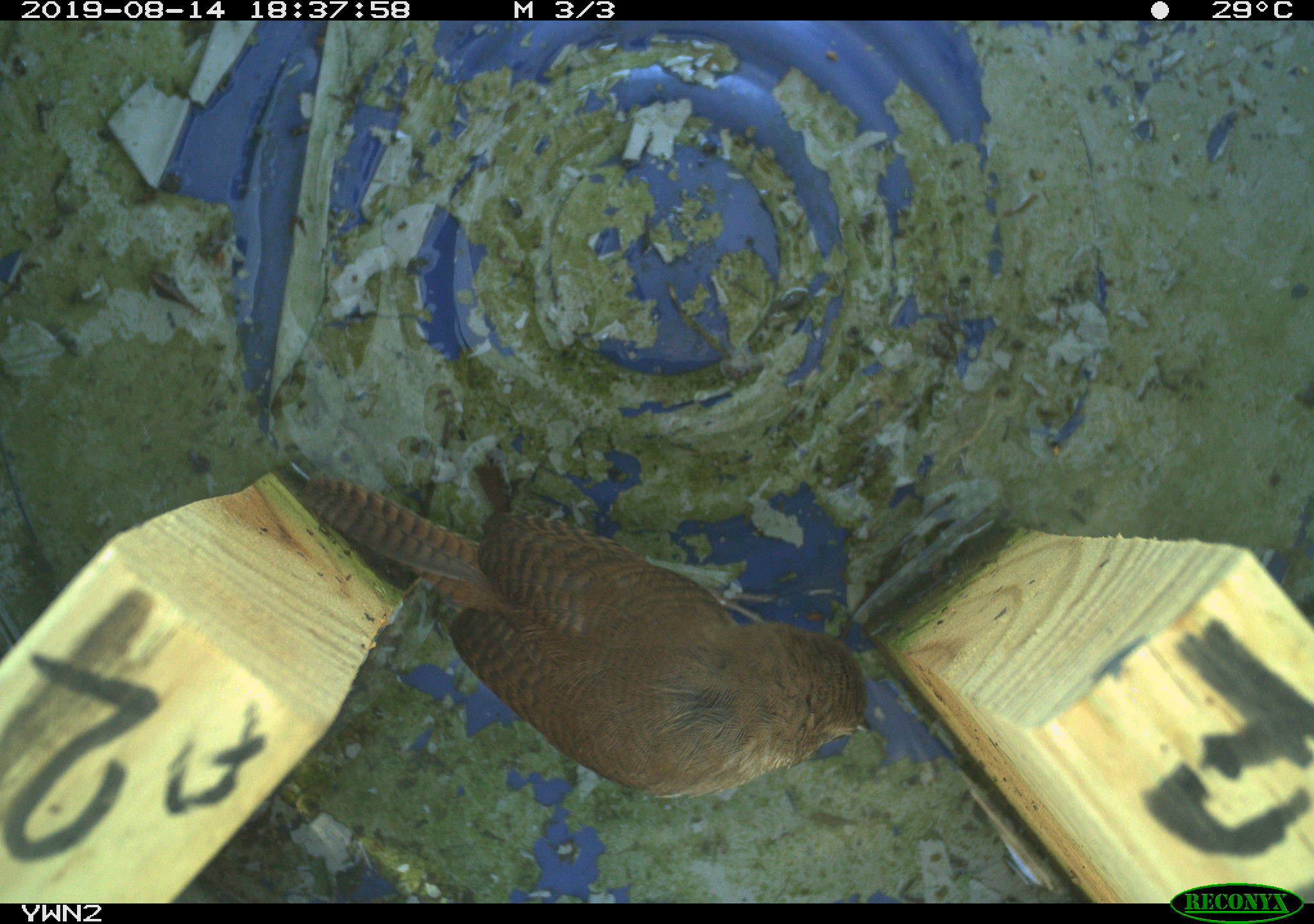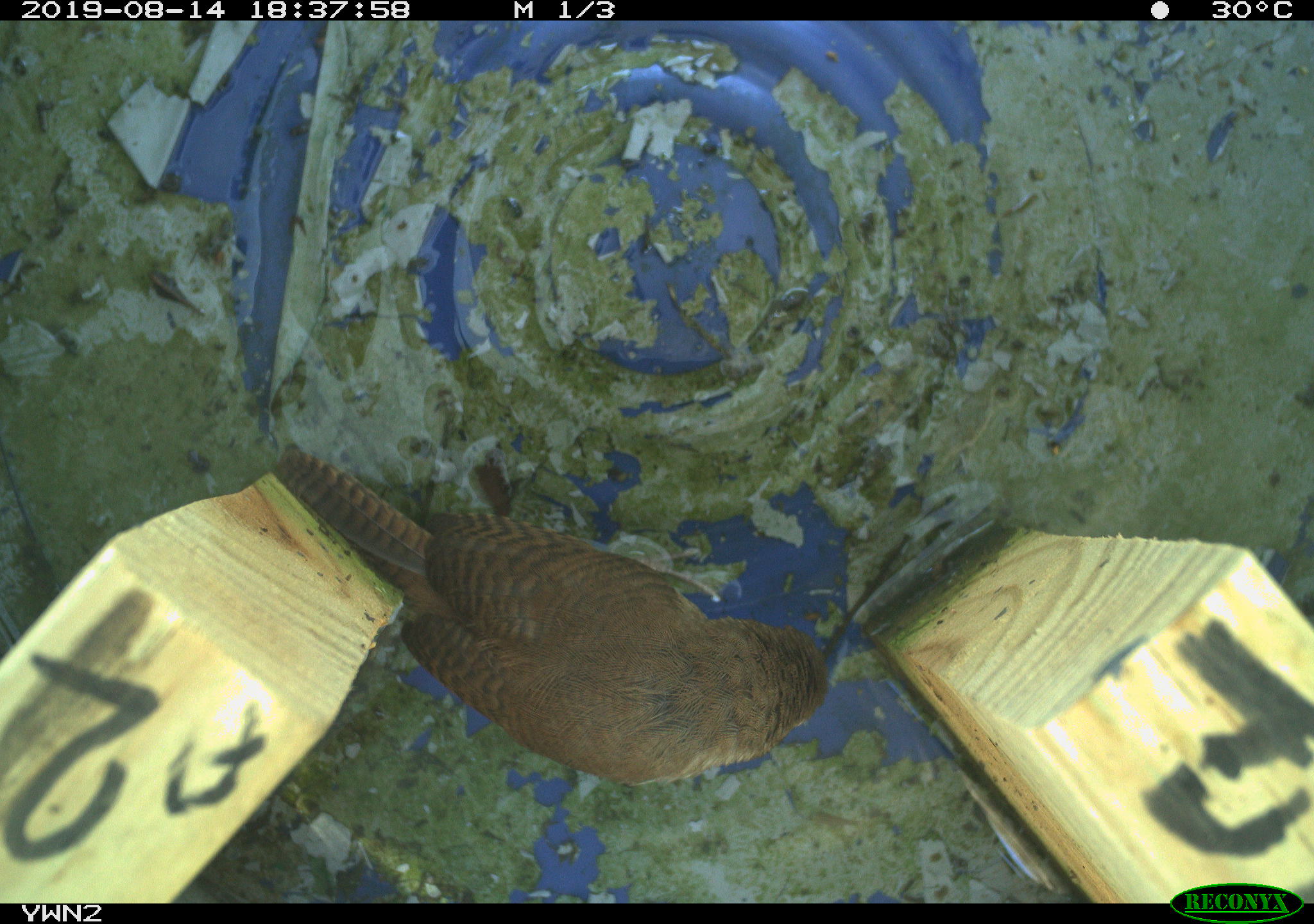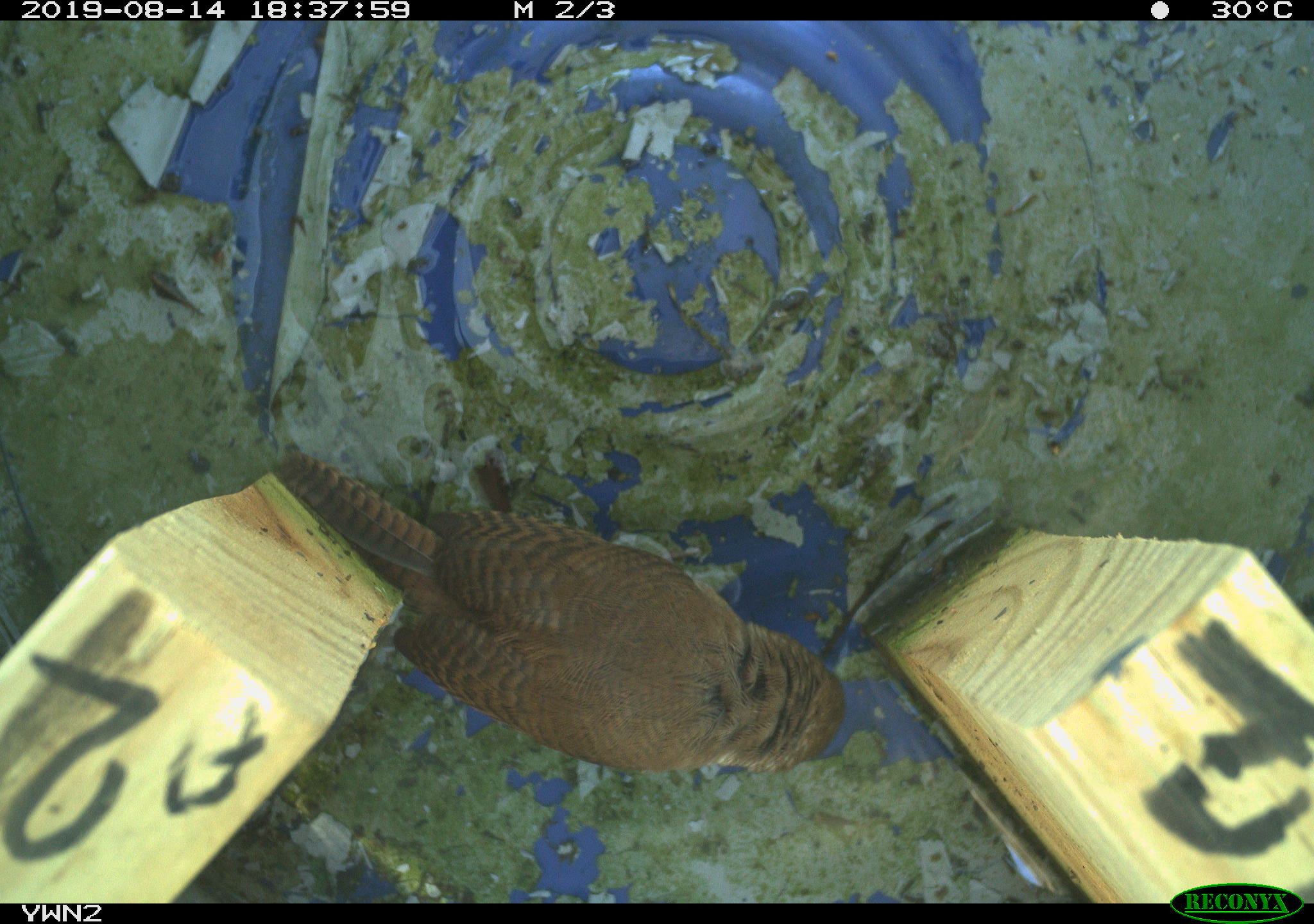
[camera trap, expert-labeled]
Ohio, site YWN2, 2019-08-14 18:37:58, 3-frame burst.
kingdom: Animalia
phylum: Chordata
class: Aves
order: Passeriformes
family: Troglodytidae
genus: Troglodytes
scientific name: Troglodytes aedon aedon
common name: northern house wren